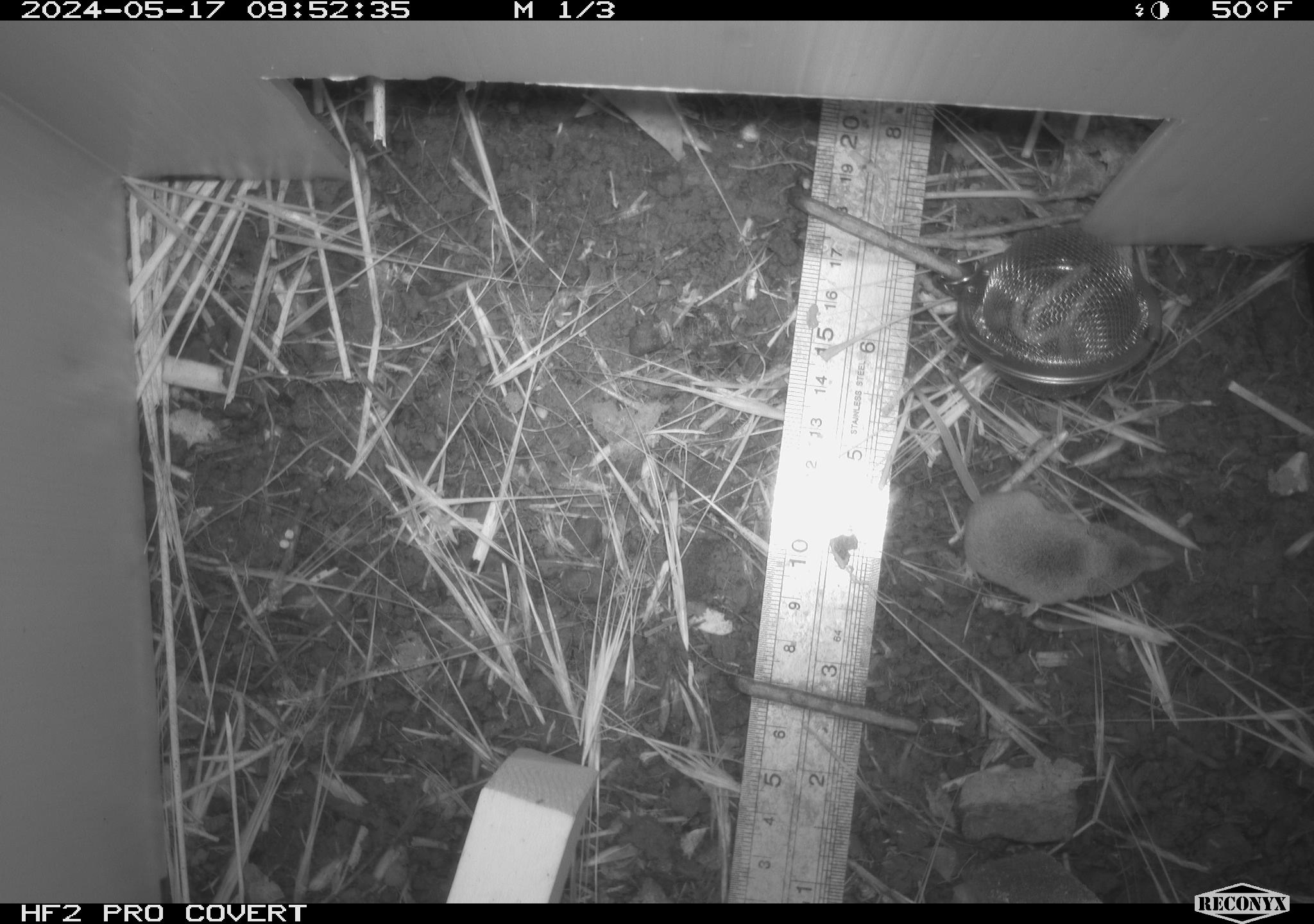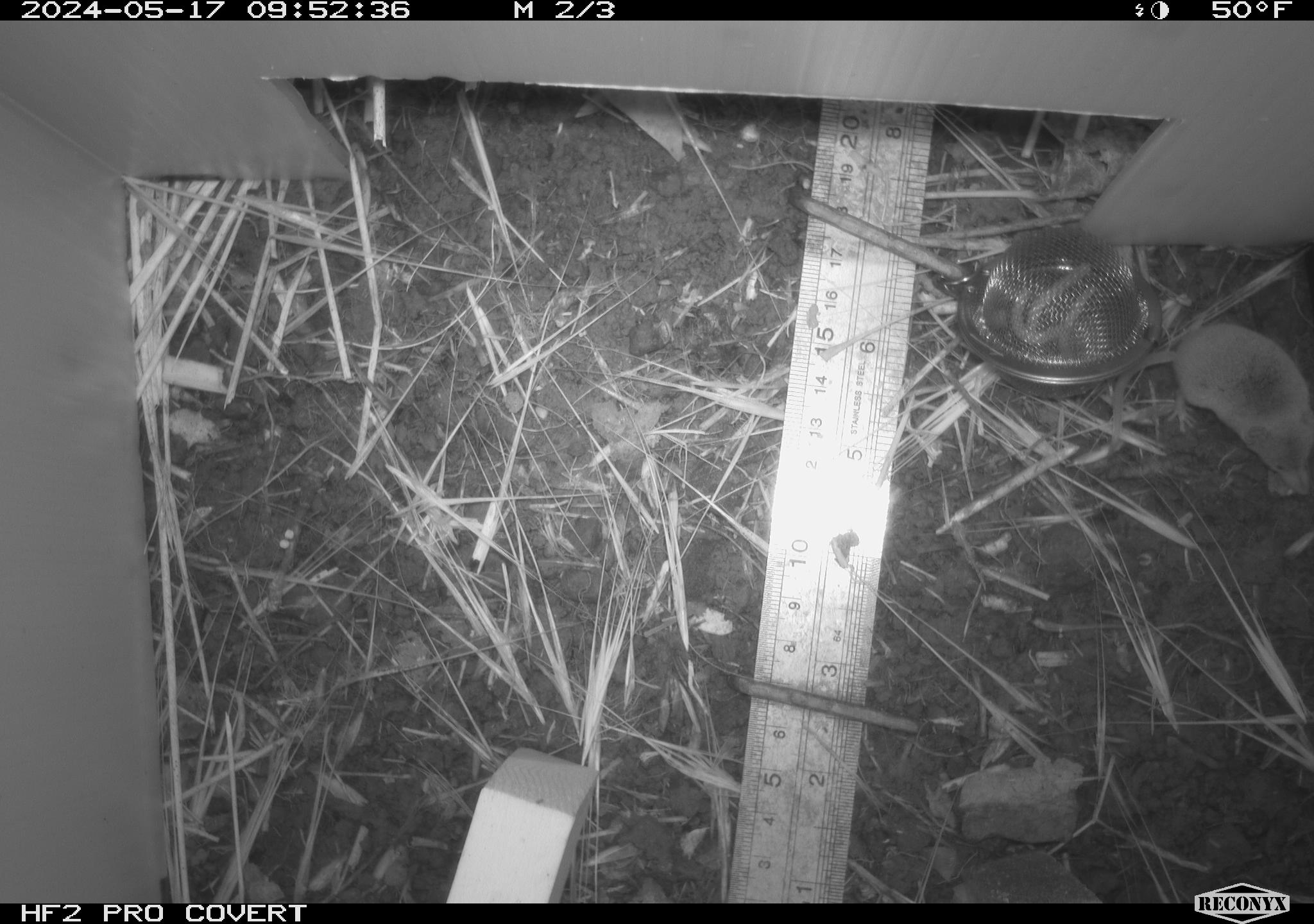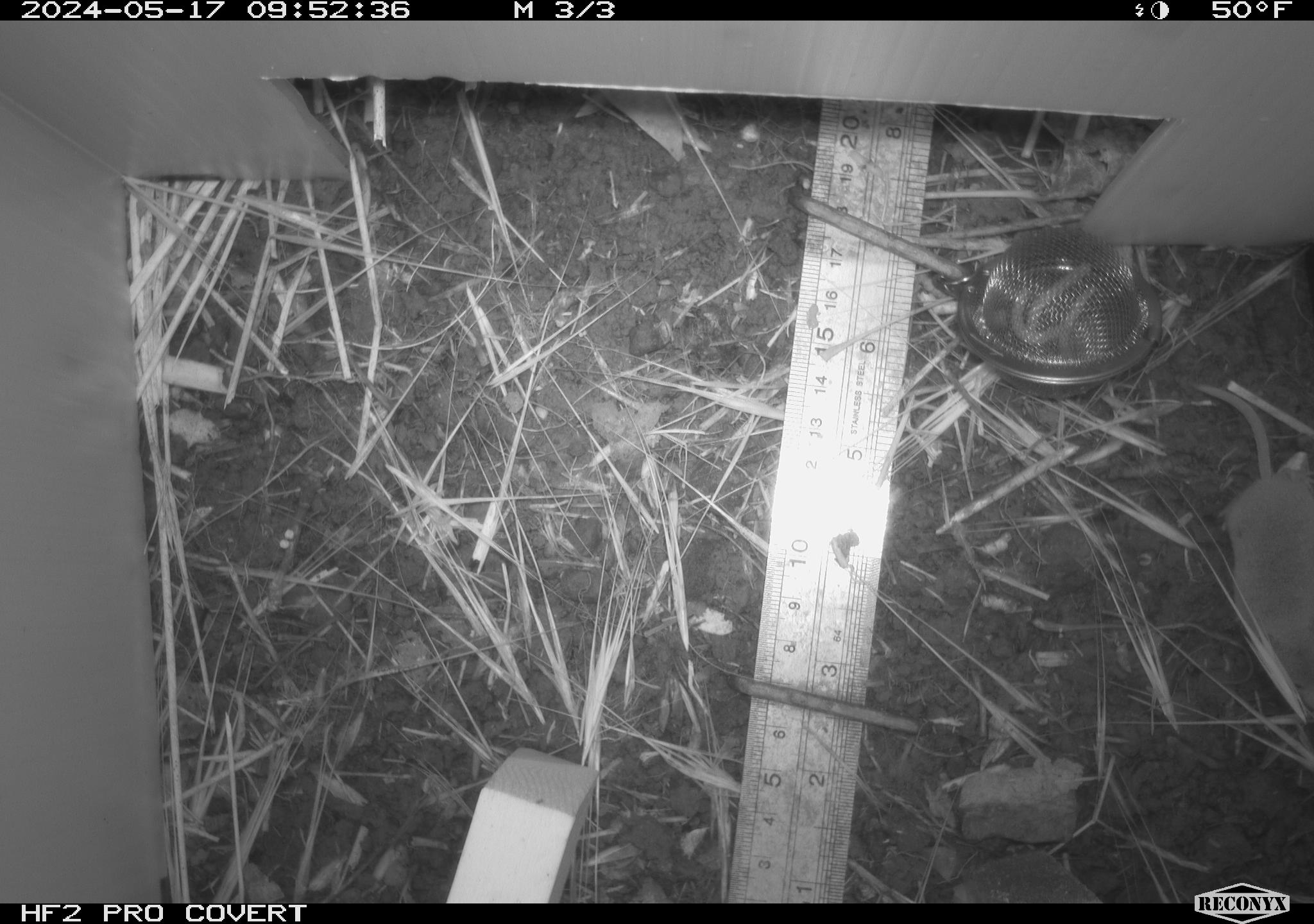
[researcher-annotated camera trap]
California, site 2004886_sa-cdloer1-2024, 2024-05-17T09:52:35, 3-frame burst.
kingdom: Animalia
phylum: Chordata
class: Mammalia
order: Eulipotyphla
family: Soricidae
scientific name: Soricidae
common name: shrews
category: soricidae family